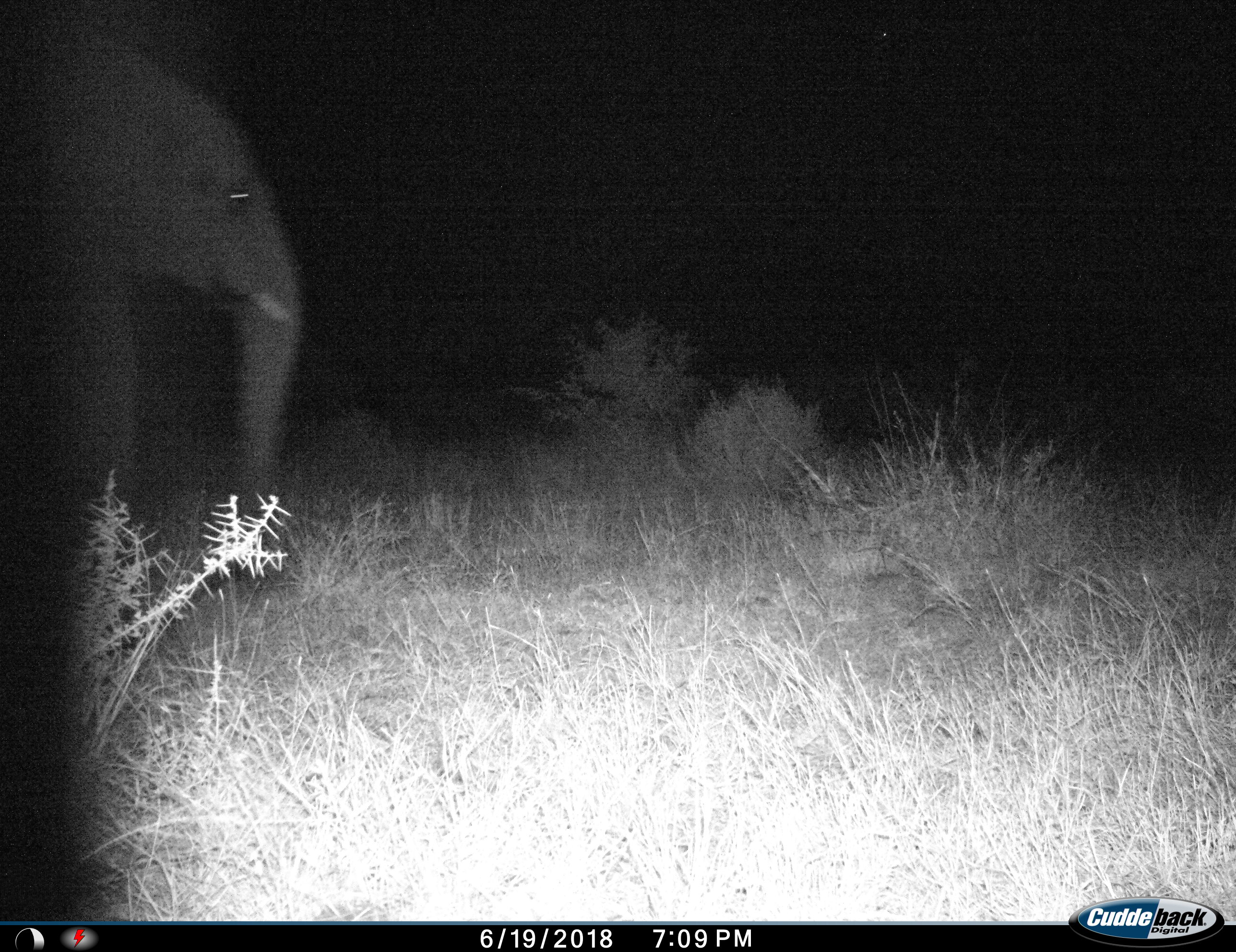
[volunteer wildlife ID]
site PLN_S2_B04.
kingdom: Animalia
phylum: Chordata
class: Mammalia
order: Proboscidea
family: Elephantidae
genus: Loxodonta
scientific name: Loxodonta africana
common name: african bush elephant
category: elephant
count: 1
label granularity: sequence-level